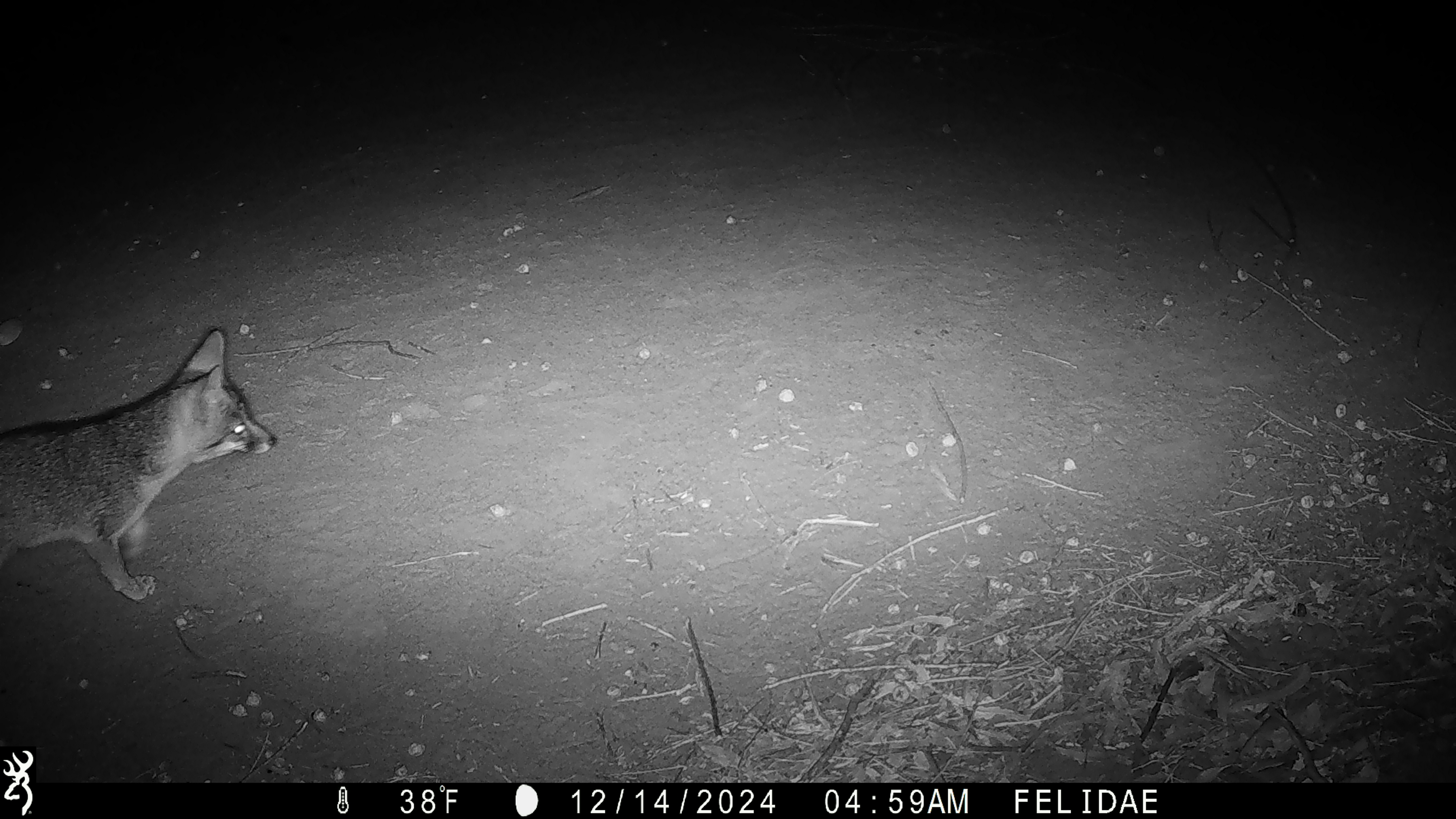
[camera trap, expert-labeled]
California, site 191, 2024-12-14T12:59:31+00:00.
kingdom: Animalia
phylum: Chordata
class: Mammalia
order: Carnivora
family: Canidae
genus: Urocyon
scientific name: Urocyon cinereoargenteus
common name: gray fox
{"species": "gray fox (Urocyon cinereoargenteus)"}